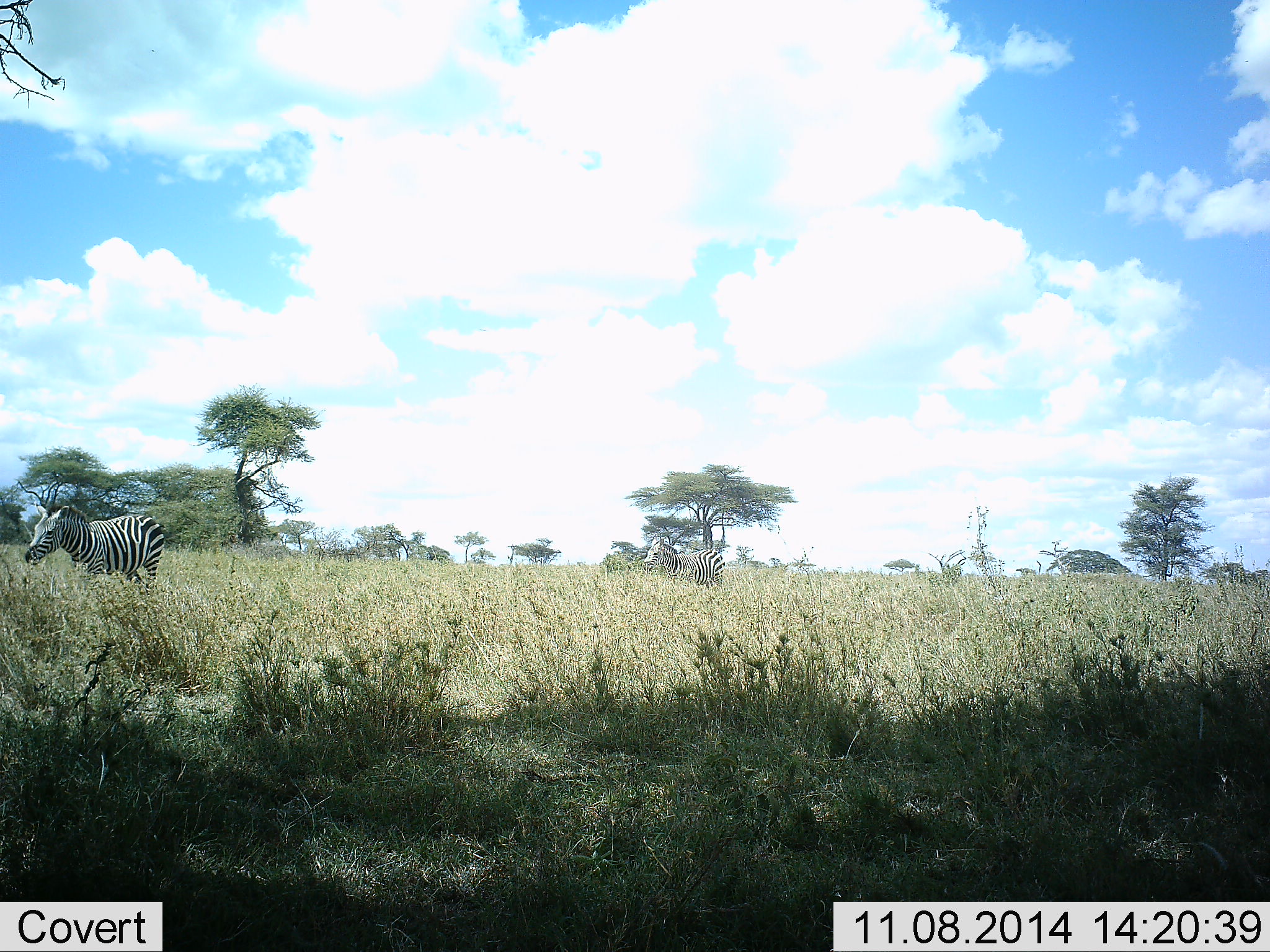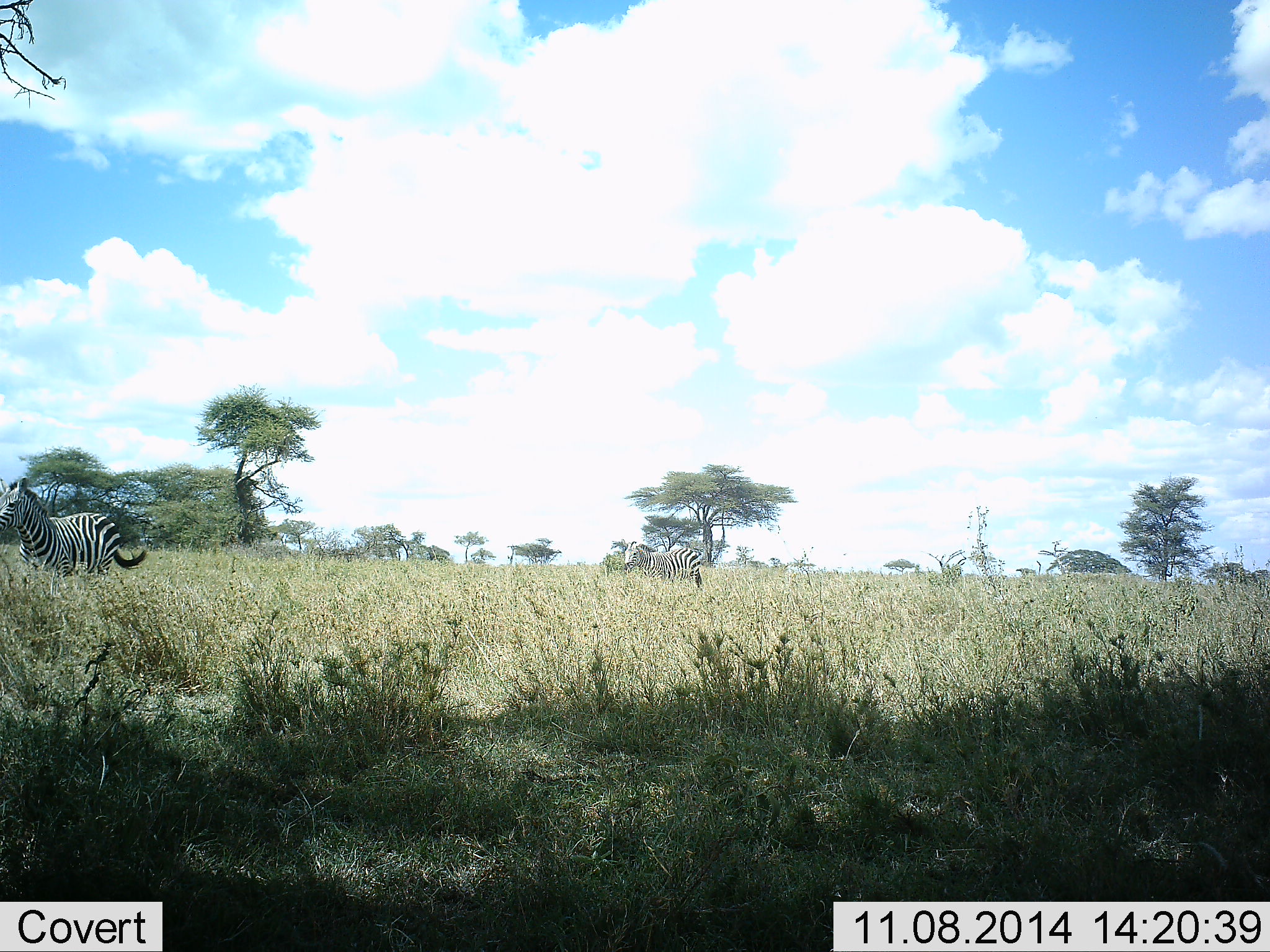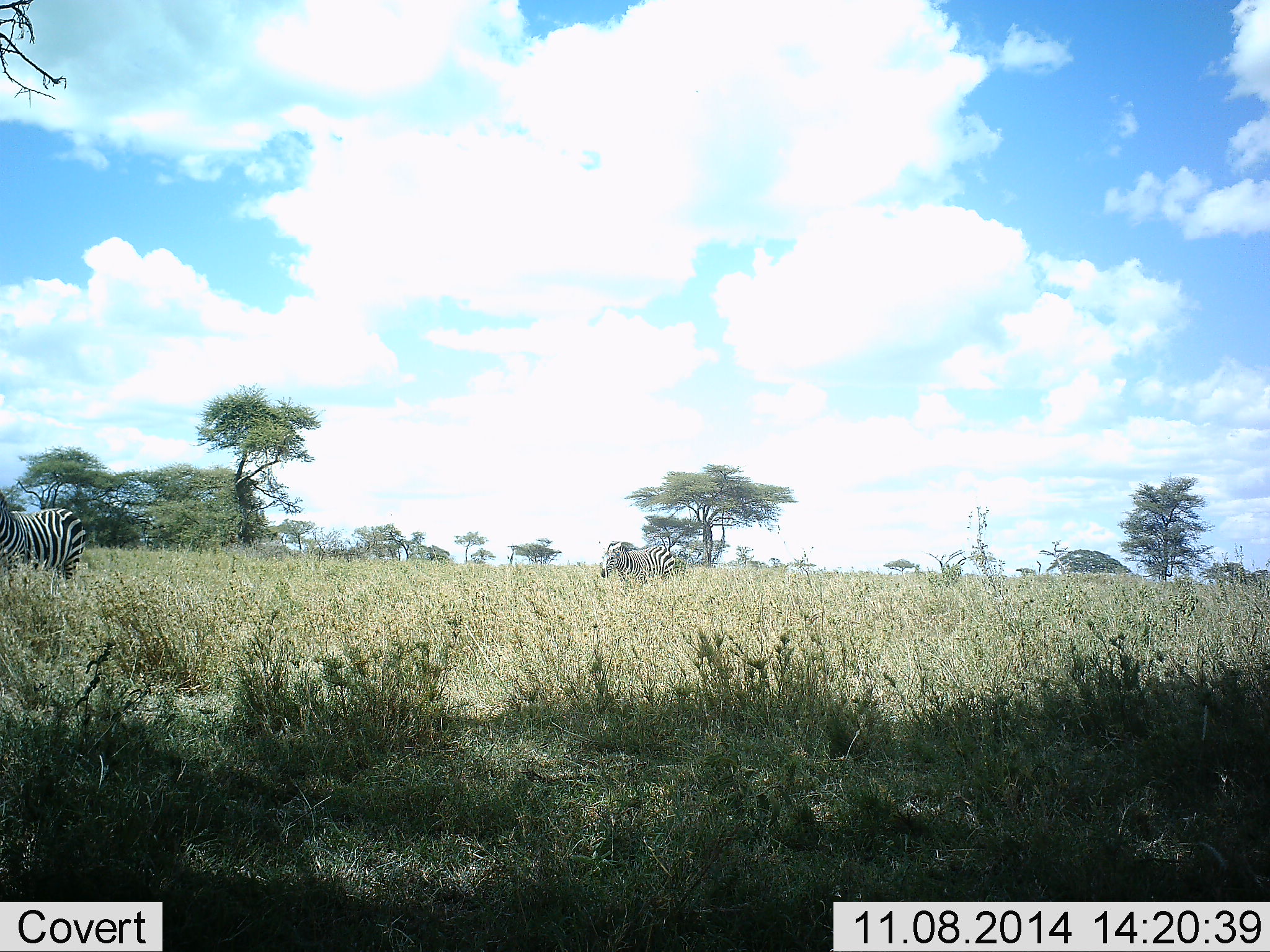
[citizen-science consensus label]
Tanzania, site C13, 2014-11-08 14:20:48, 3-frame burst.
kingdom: Animalia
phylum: Chordata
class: Mammalia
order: Perissodactyla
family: Equidae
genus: Equus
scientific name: Equus quagga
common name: plains zebra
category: zebra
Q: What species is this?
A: Zebra (plains zebra) (Equus quagga).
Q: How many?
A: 2.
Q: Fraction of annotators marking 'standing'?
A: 0%.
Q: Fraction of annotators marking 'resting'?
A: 0%.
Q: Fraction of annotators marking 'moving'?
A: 100%.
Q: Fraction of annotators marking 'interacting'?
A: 0%.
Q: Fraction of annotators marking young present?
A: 0%.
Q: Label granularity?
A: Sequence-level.